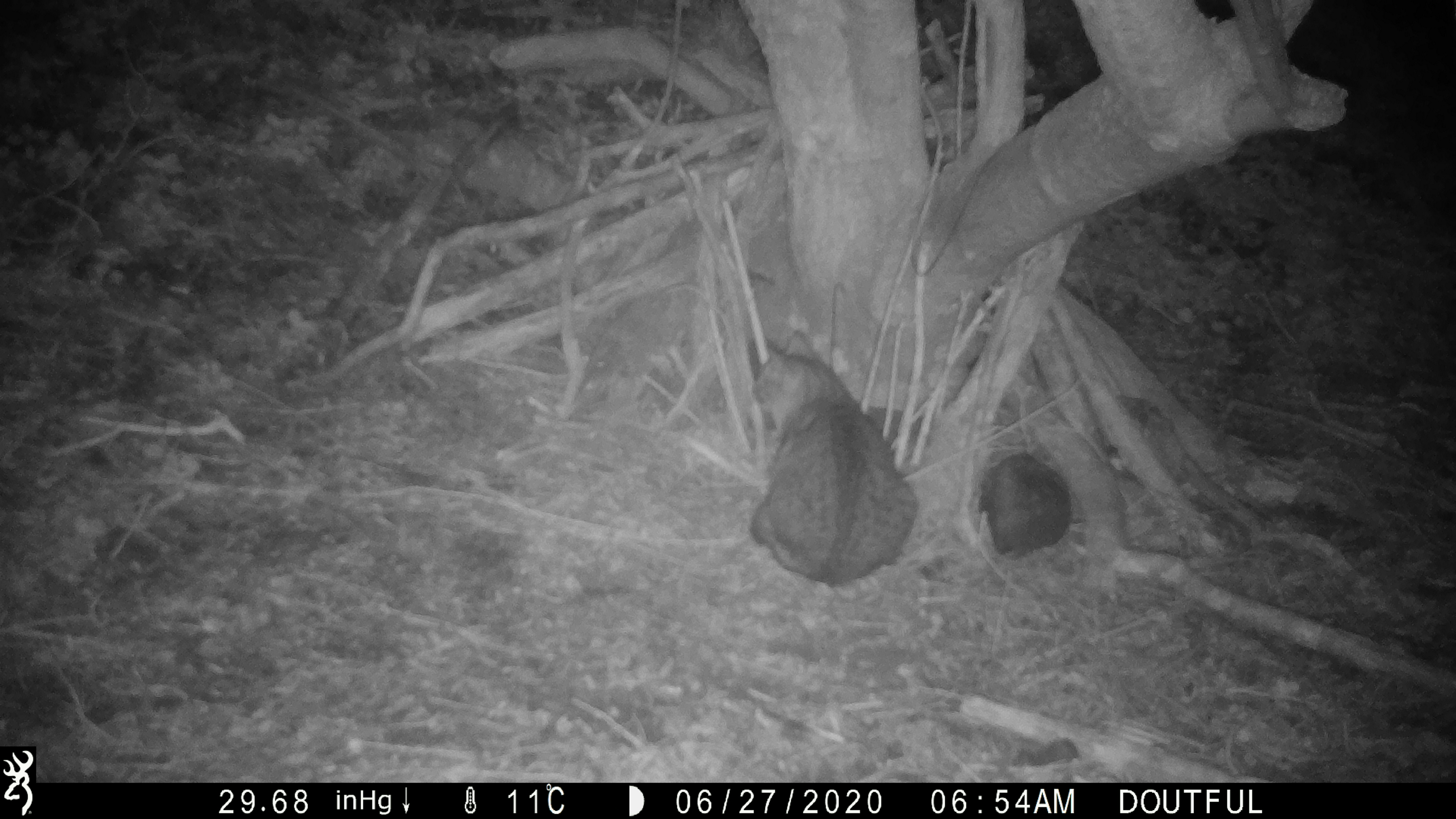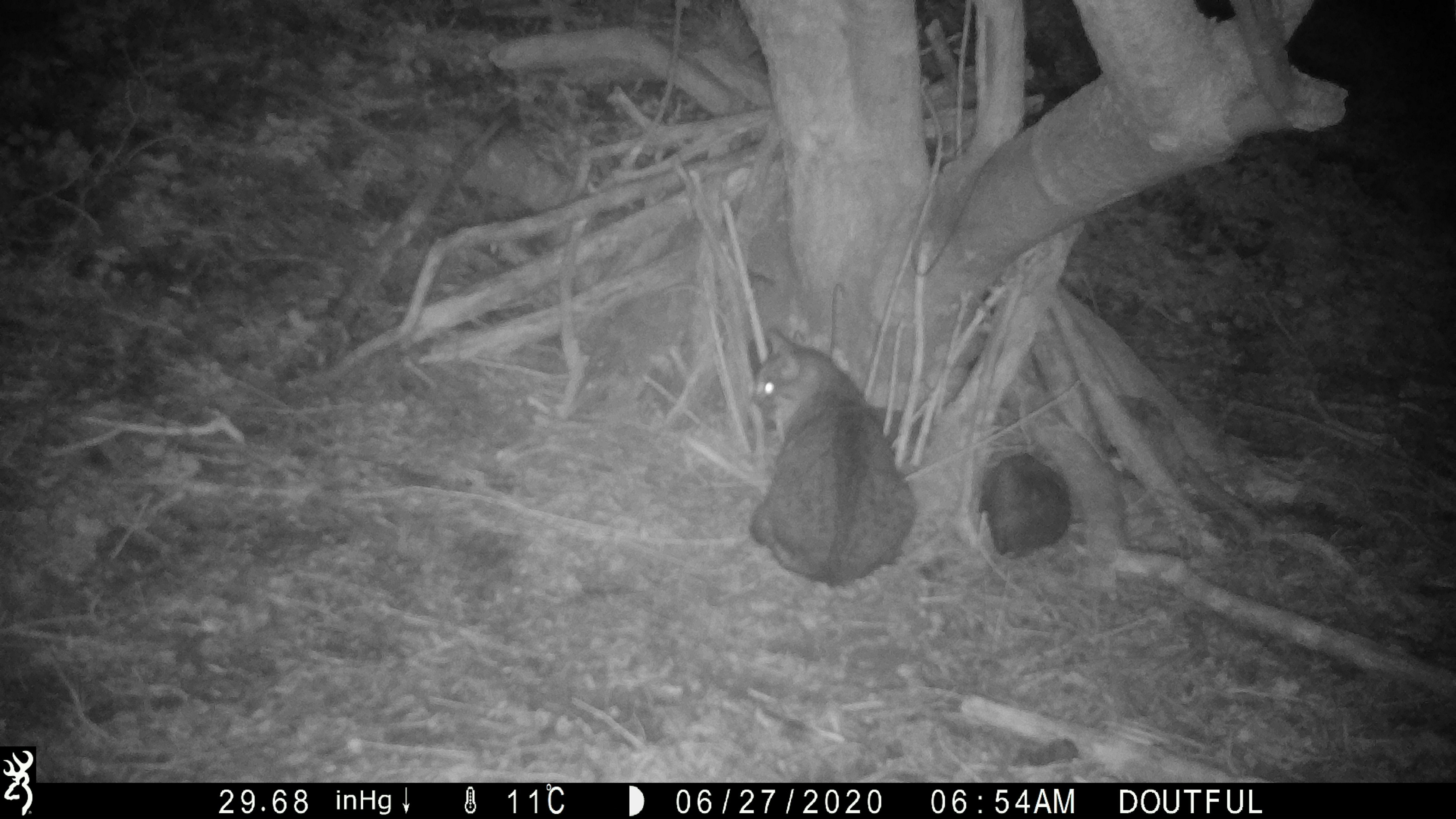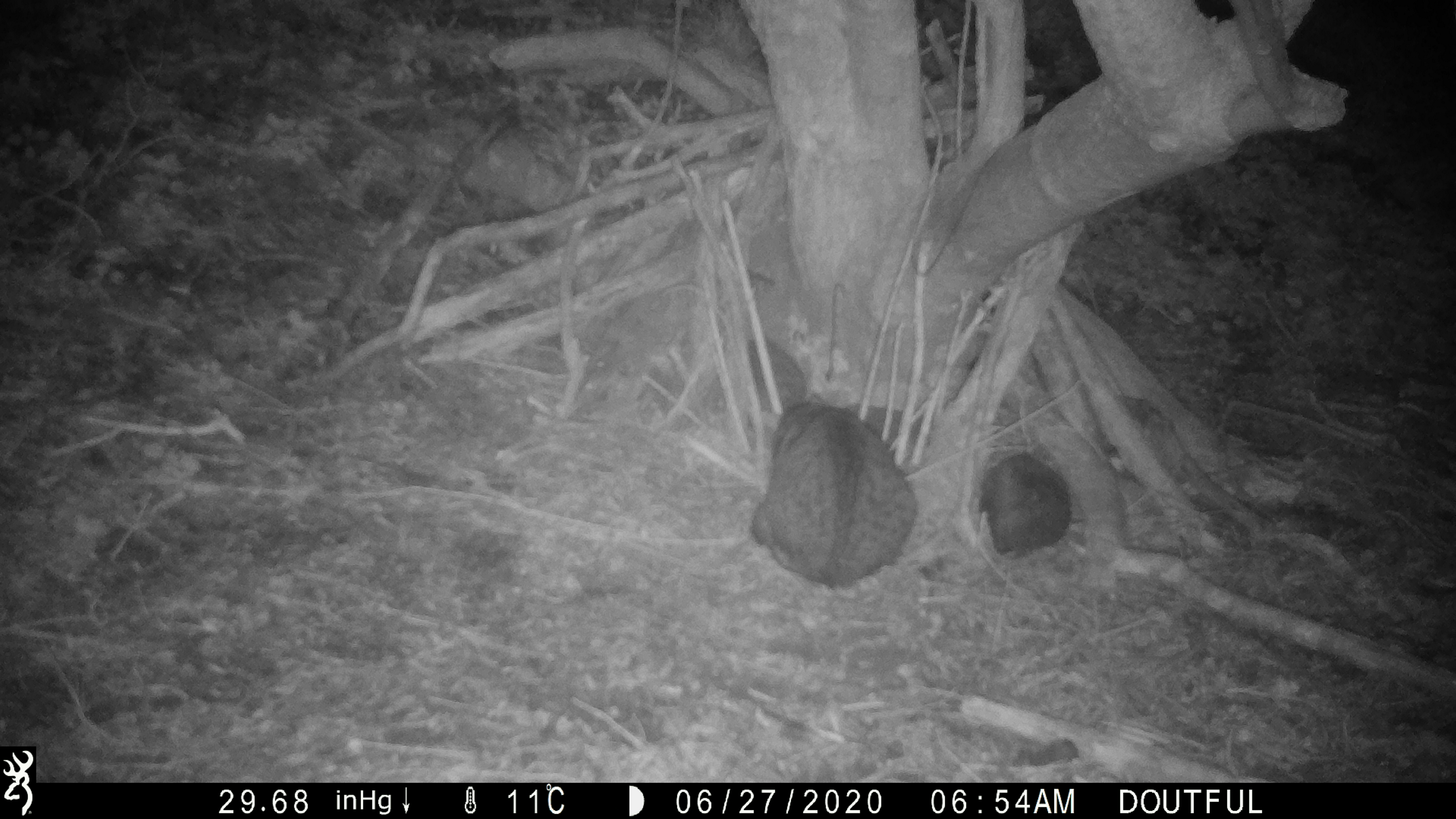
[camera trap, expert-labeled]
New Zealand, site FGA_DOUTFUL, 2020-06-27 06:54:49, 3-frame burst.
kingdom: Animalia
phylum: Chordata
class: Mammalia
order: Carnivora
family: Felidae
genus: Felis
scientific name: Felis catus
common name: domestic cat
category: cat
Cat (domestic cat) (Felis catus).